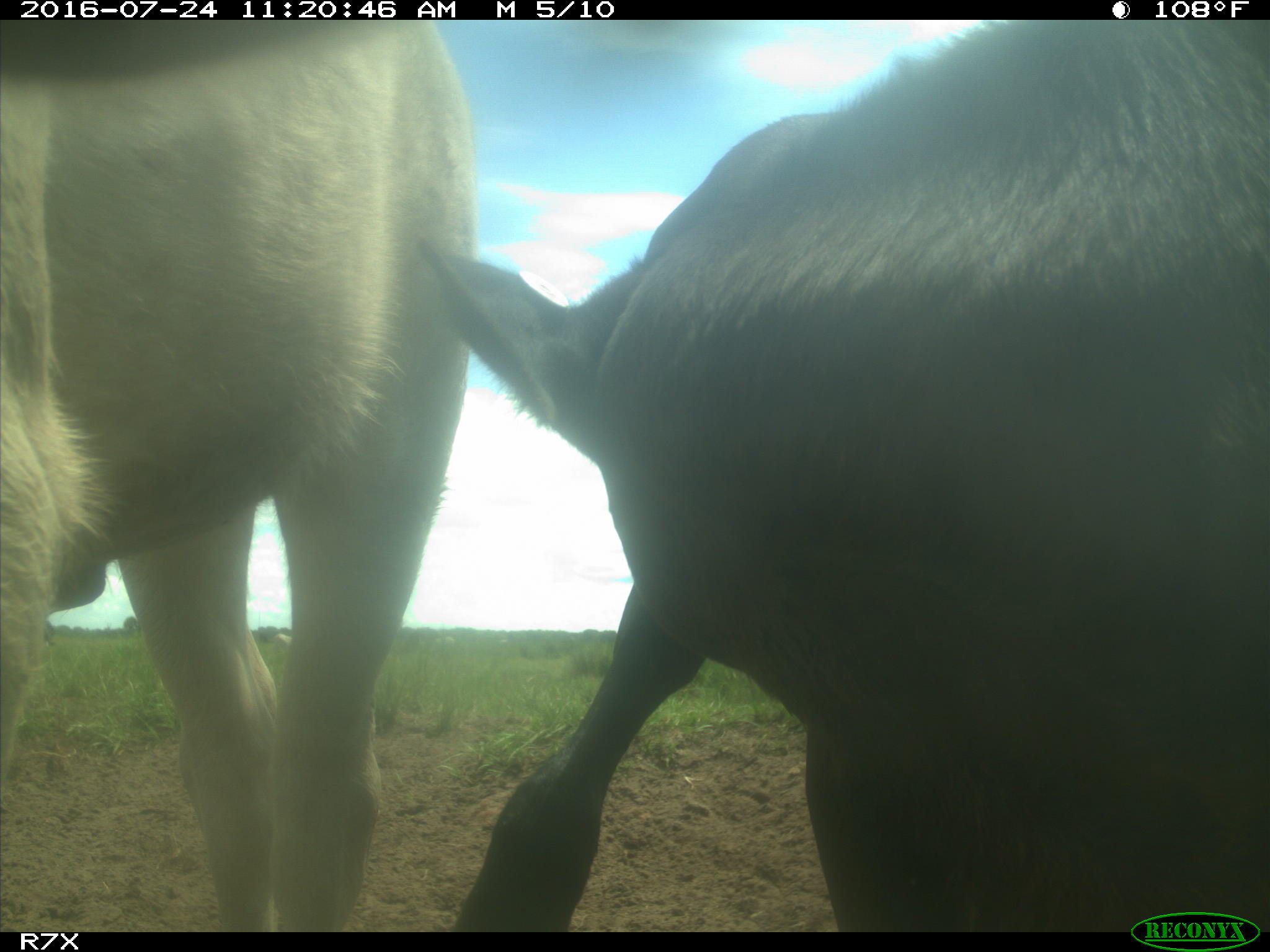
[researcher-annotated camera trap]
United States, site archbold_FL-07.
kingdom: Animalia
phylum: Chordata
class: Mammalia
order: Artiodactyla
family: Bovidae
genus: Bos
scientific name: Bos taurus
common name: domestic cow